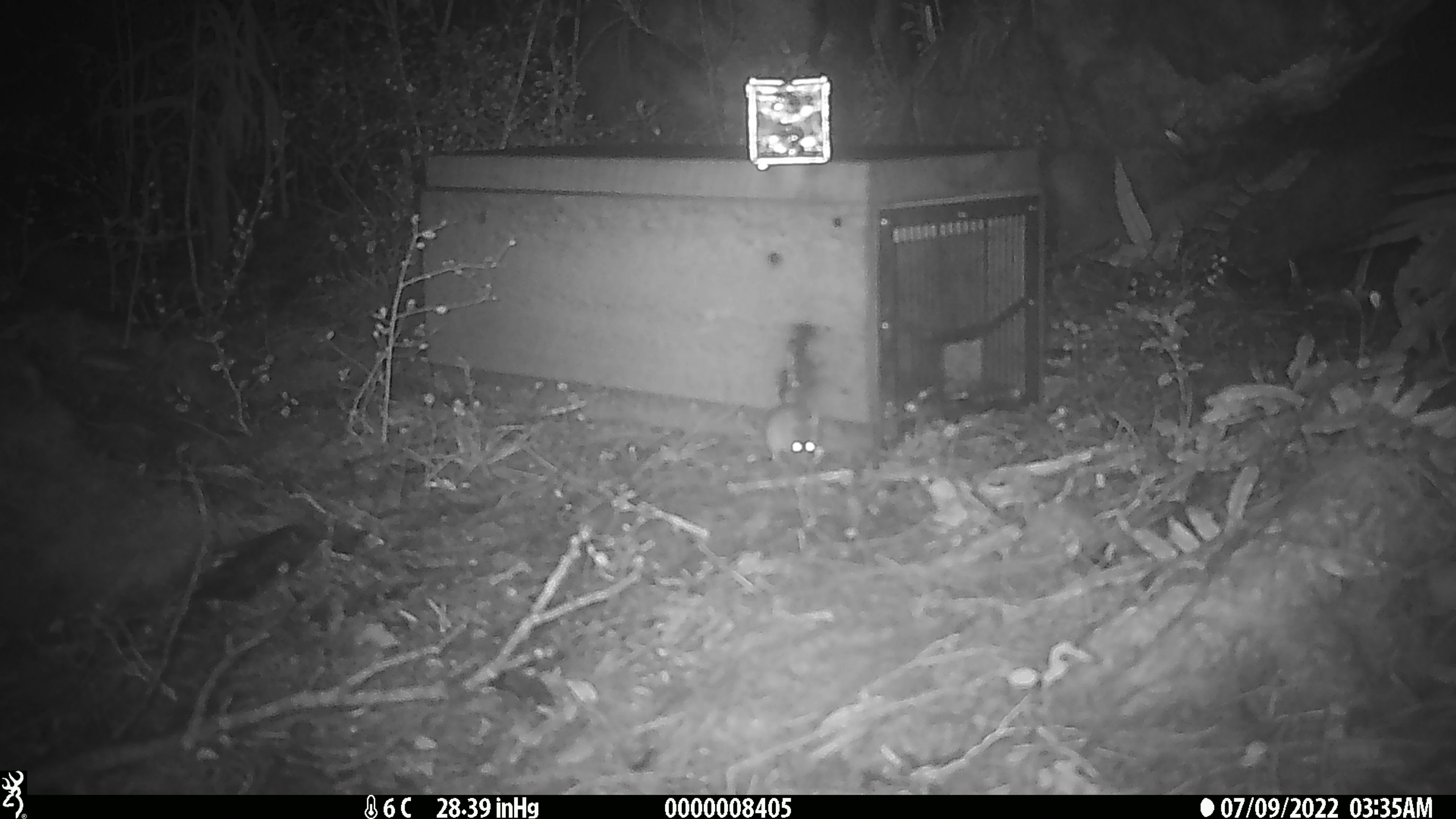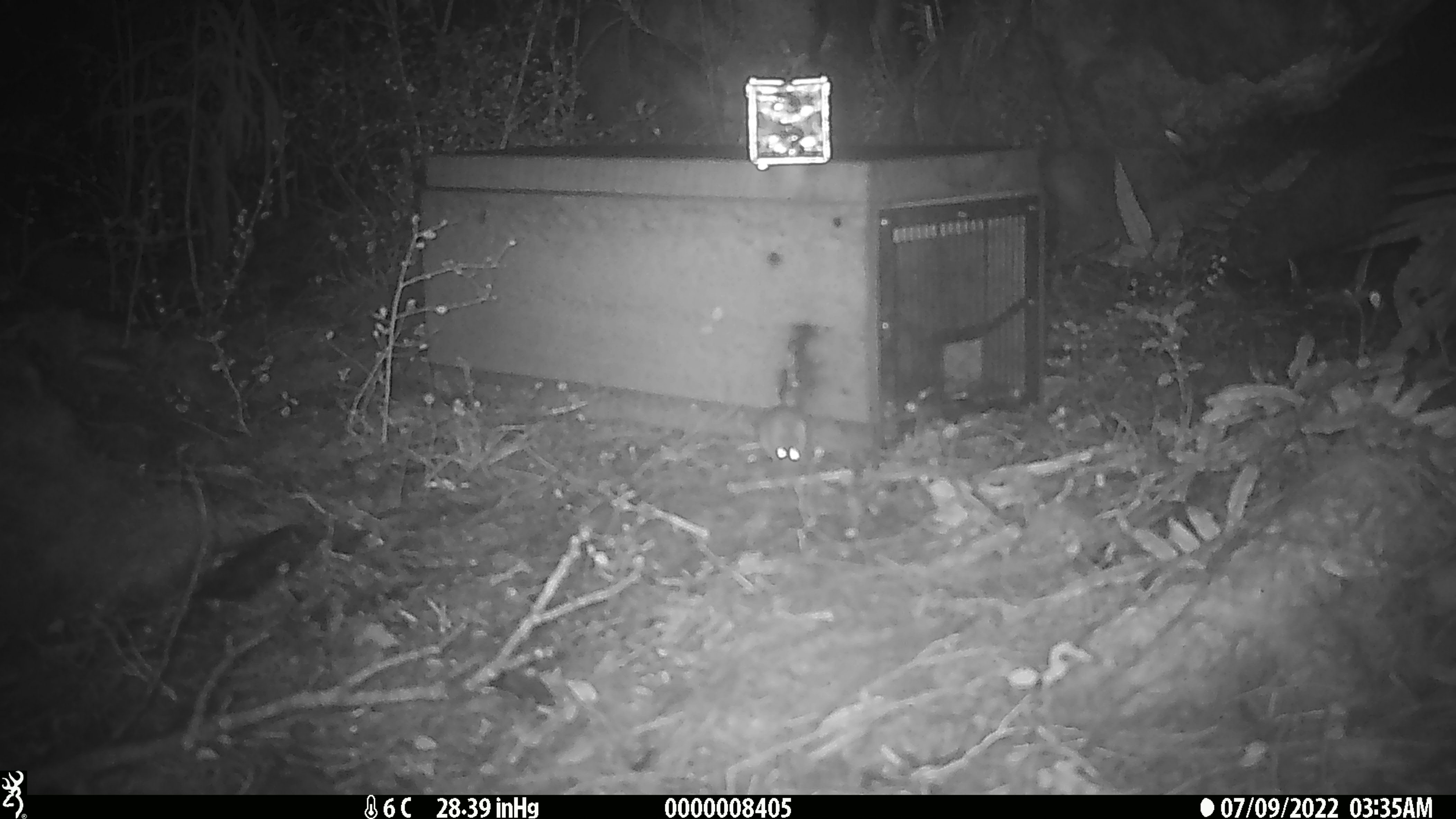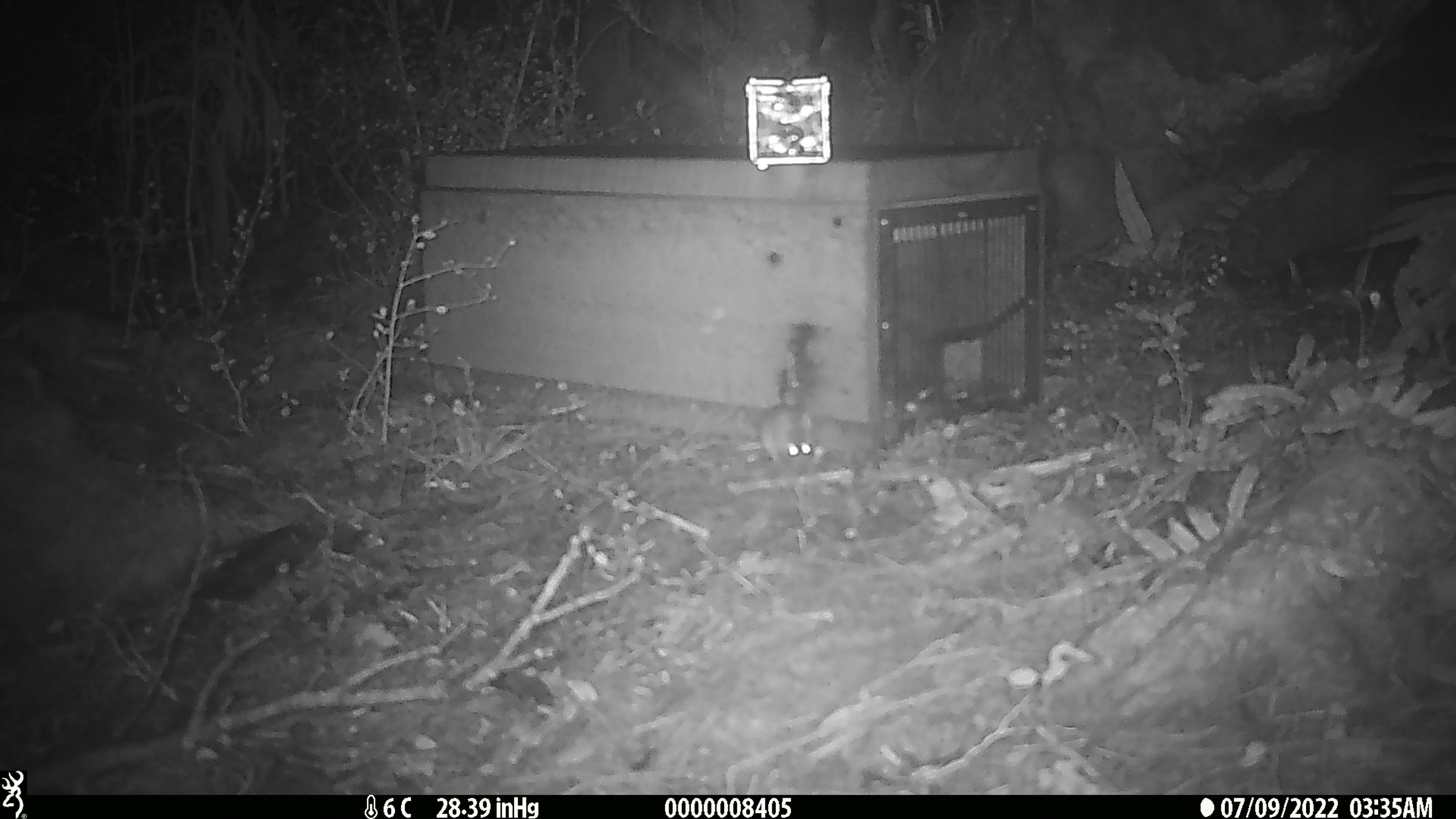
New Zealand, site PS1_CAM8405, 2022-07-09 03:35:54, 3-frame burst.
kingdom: Animalia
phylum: Chordata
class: Mammalia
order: Rodentia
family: Muridae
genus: Mus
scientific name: Mus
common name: mouse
Mouse (Mus).